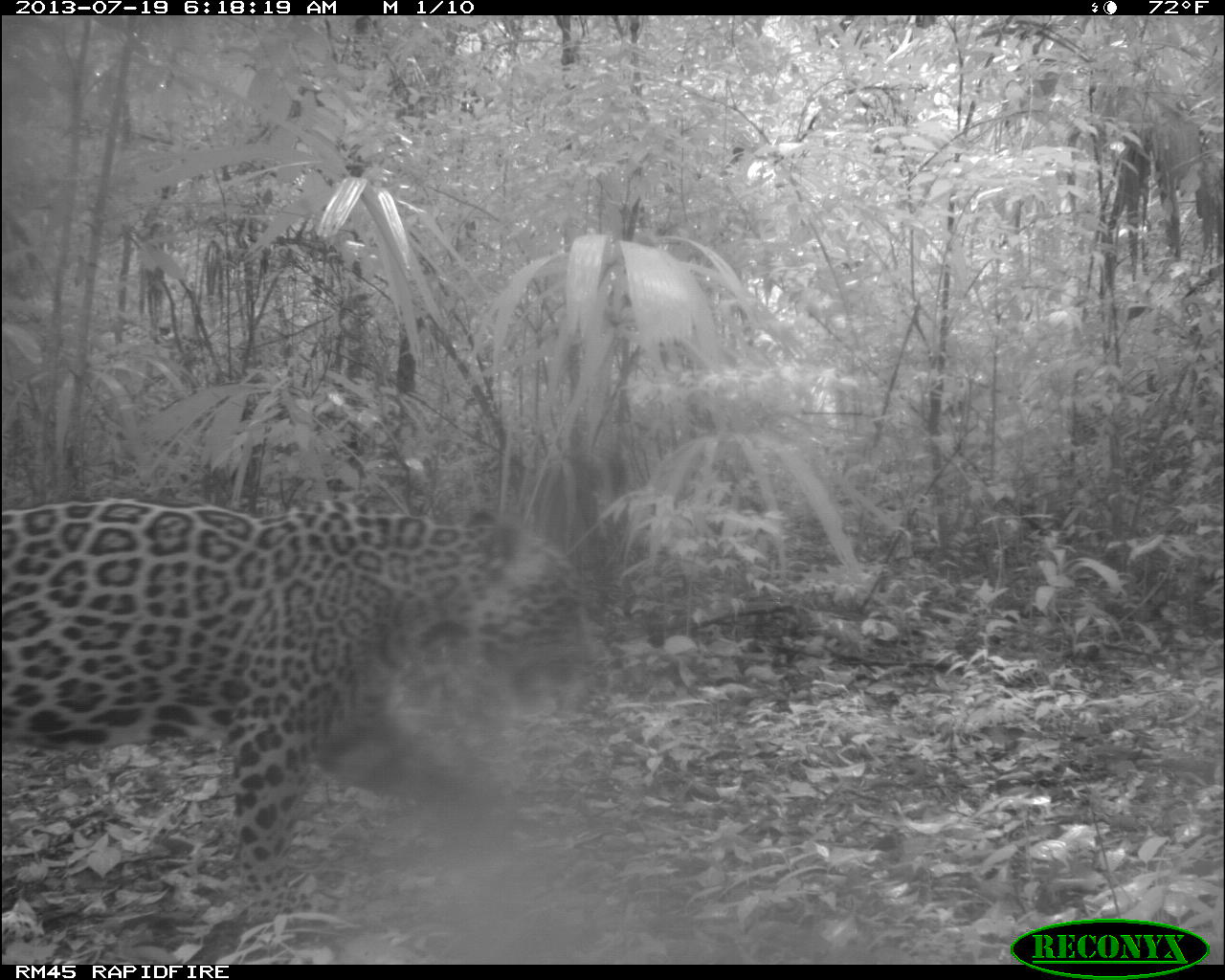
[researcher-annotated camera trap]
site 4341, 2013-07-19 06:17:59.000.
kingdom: Animalia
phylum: Chordata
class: Mammalia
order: Carnivora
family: Felidae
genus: Panthera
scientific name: Panthera onca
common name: jaguar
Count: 1.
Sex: male.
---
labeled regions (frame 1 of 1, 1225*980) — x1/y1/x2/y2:
panthera onca: 0/498/598/923